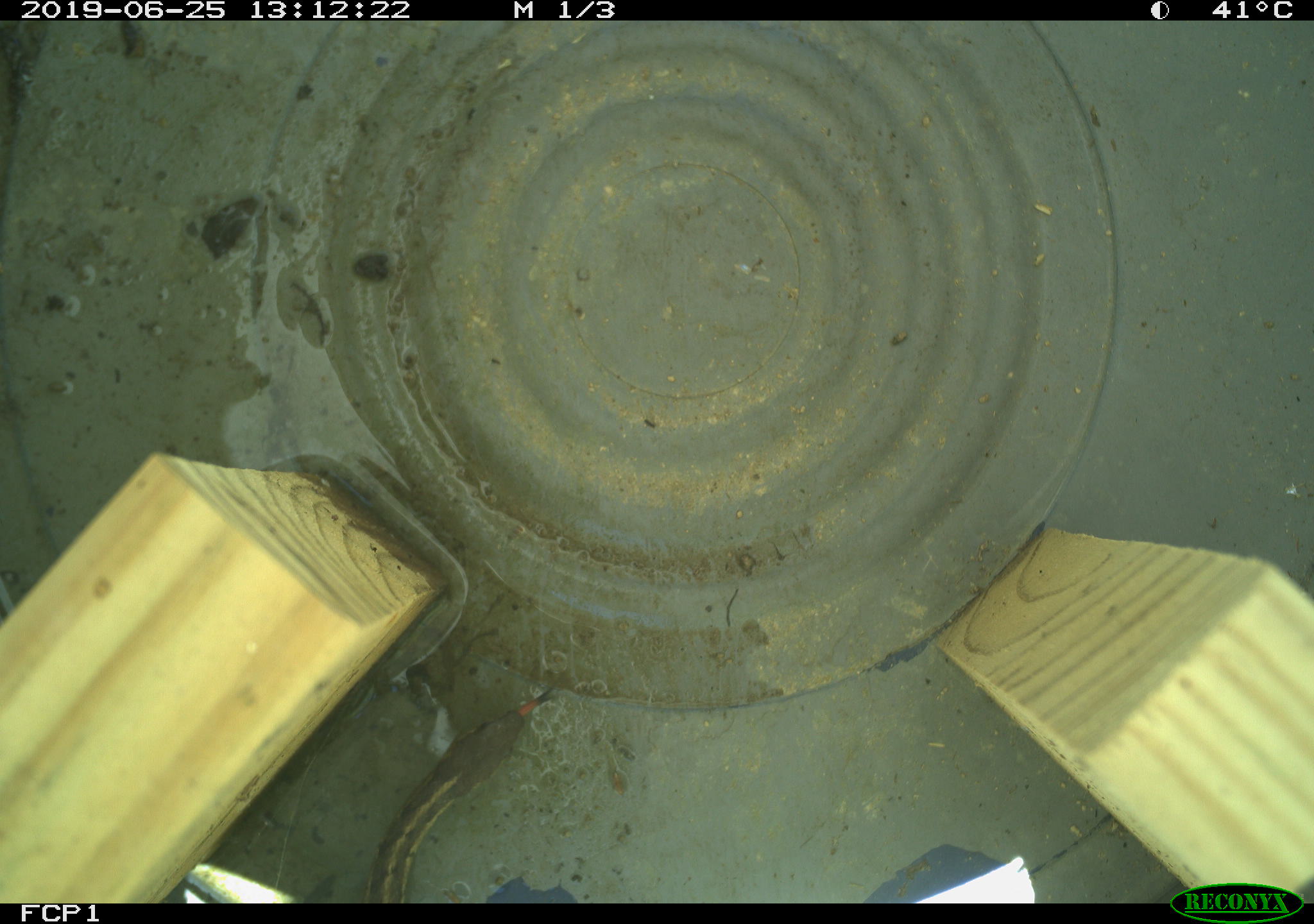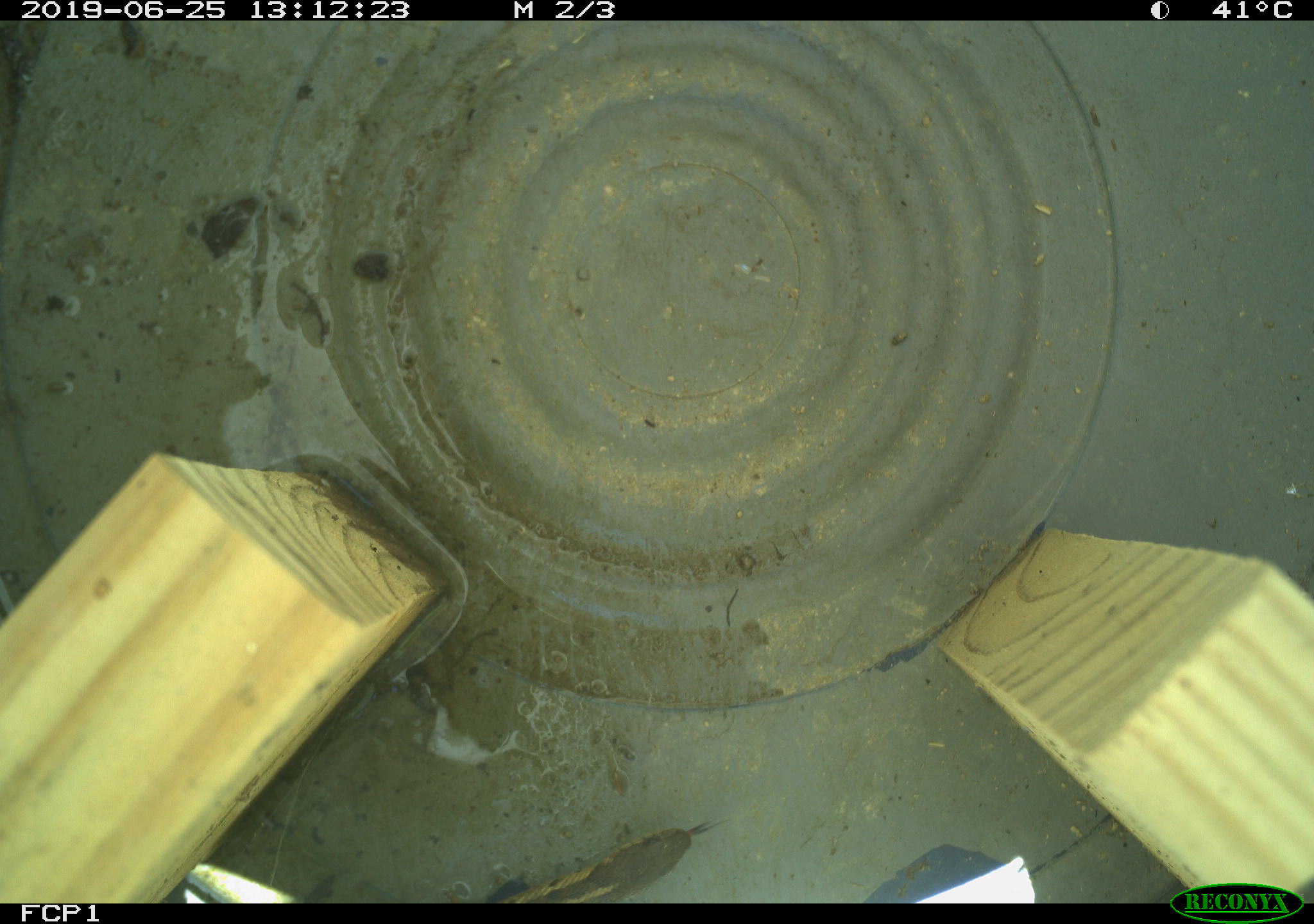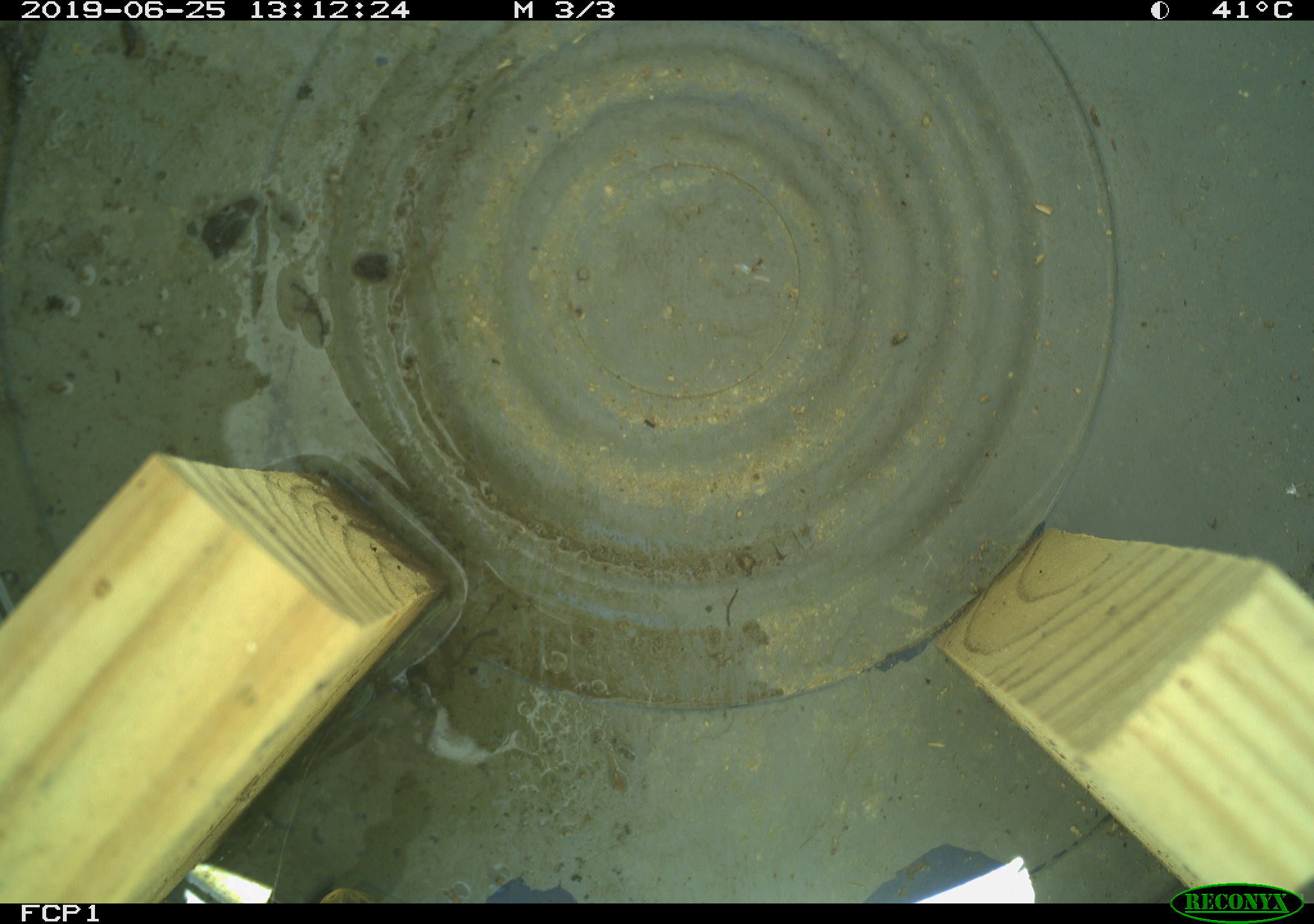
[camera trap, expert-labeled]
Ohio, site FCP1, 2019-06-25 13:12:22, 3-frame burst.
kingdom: Animalia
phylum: Chordata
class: Reptilia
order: Squamata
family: Colubridae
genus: Thamnophis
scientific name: Thamnophis sirtalis sirtalis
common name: eastern gartersnake